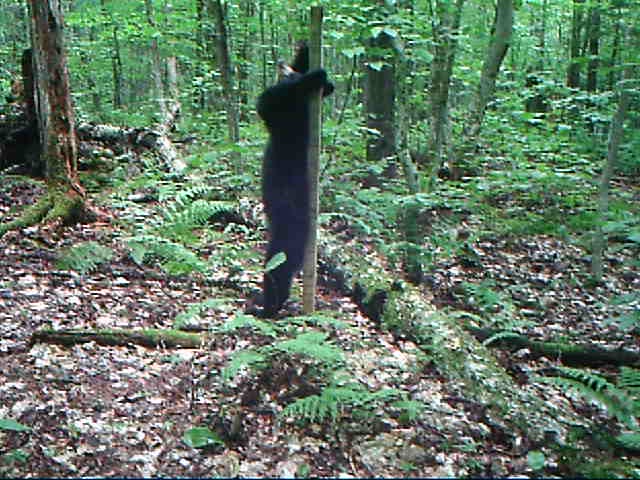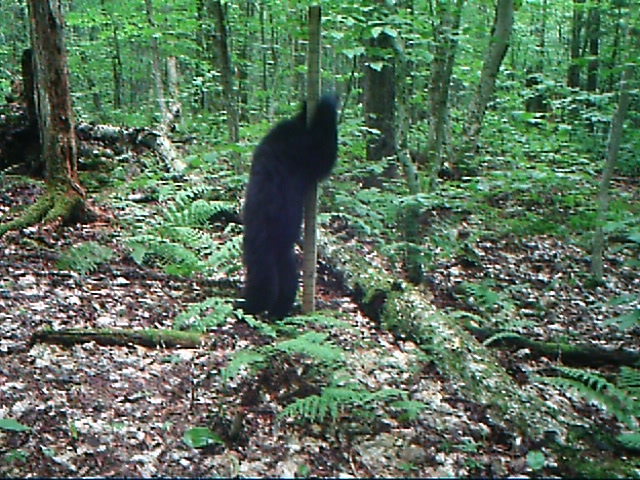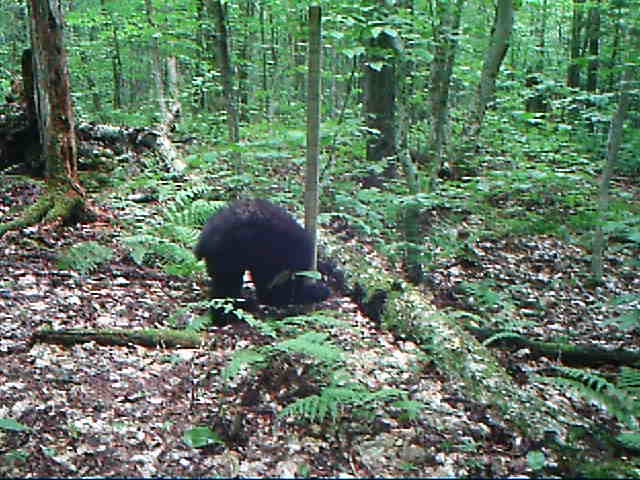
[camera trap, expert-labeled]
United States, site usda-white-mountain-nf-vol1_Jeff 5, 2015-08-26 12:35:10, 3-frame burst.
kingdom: Animalia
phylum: Chordata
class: Mammalia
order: Carnivora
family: Ursidae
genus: Ursus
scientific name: Ursus americanus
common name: black bear